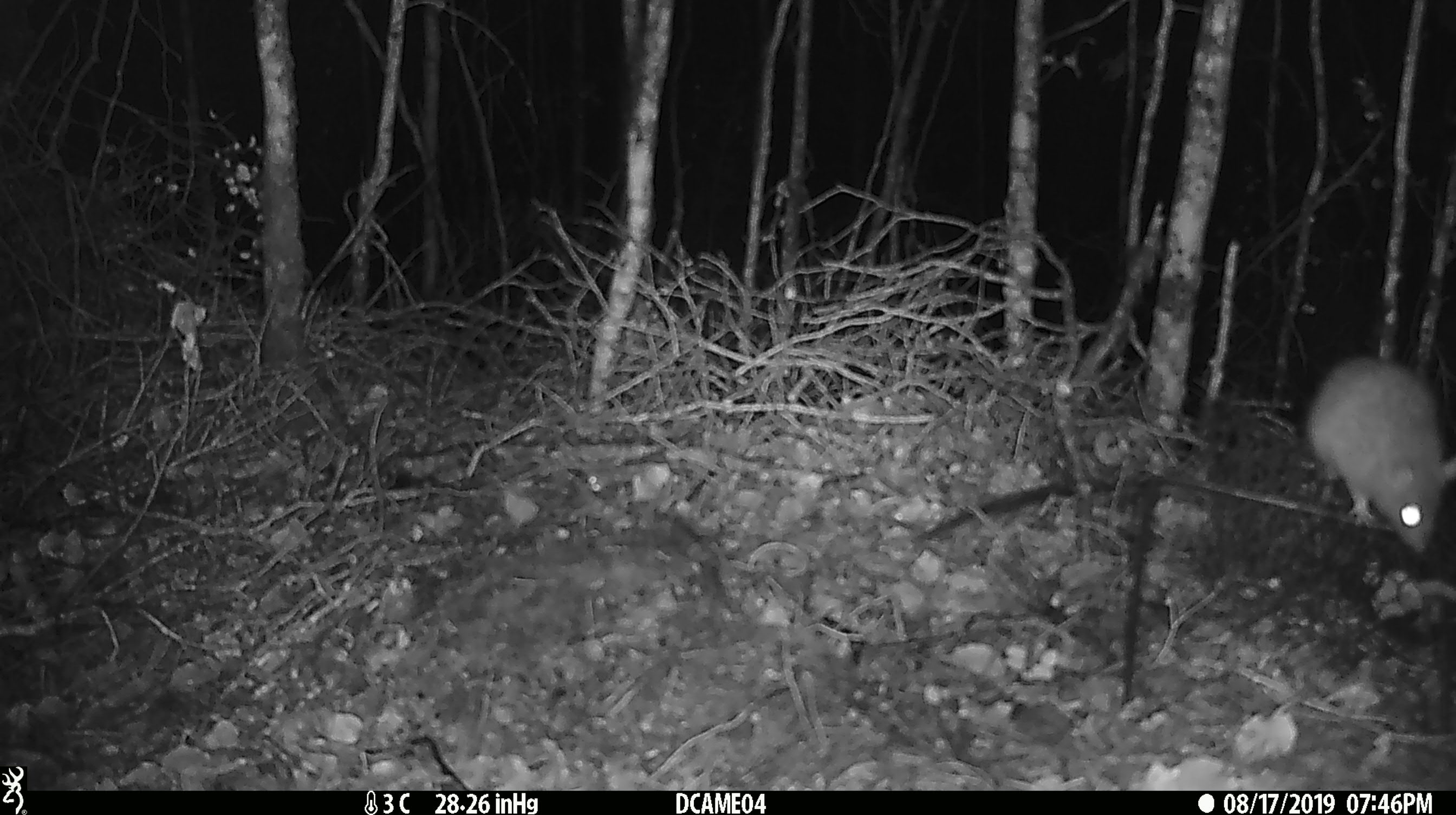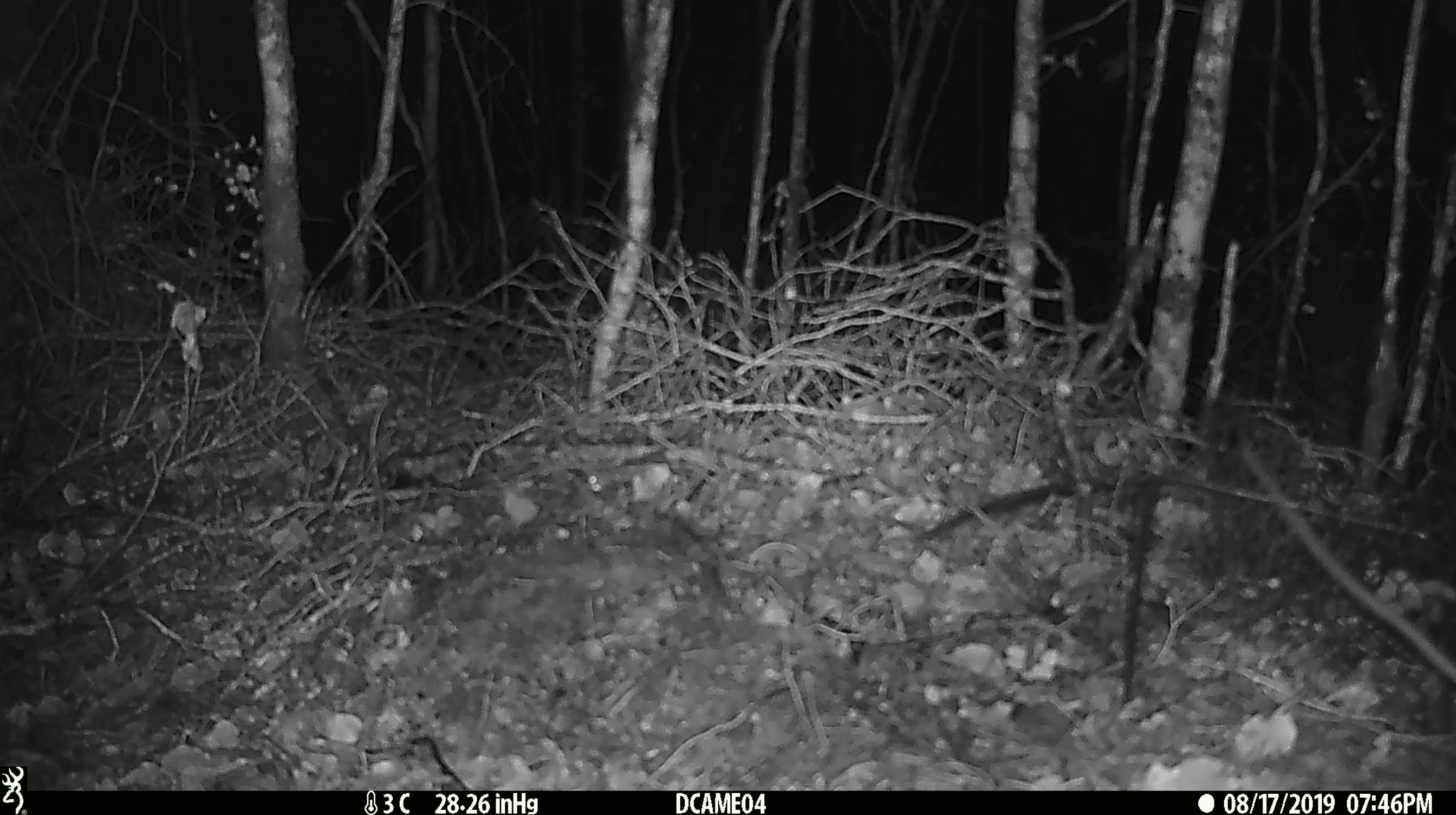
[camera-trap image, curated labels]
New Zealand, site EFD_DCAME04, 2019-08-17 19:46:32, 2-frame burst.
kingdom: Animalia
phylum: Chordata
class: Mammalia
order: Rodentia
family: Muridae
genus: Rattus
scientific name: Rattus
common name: rat